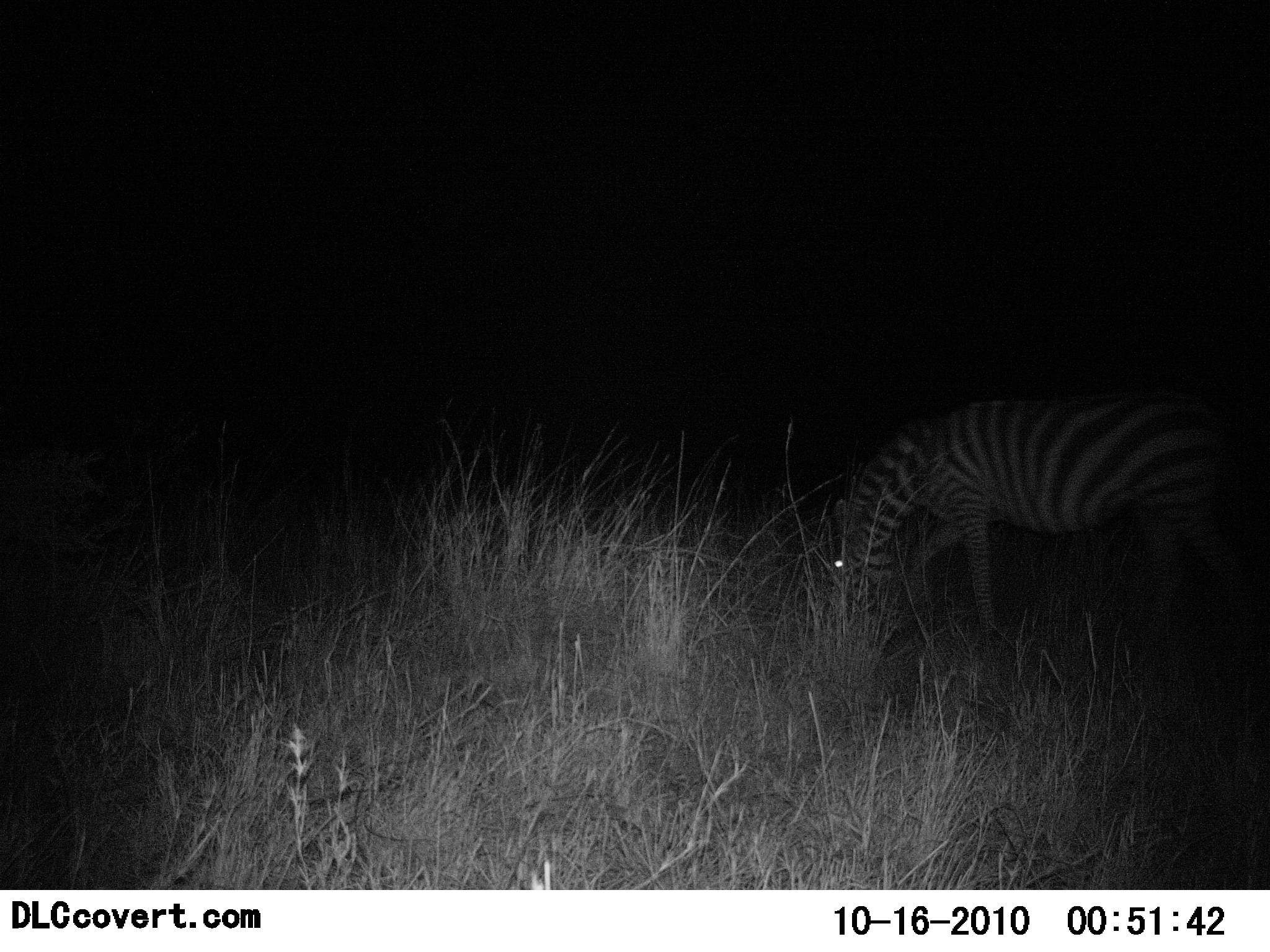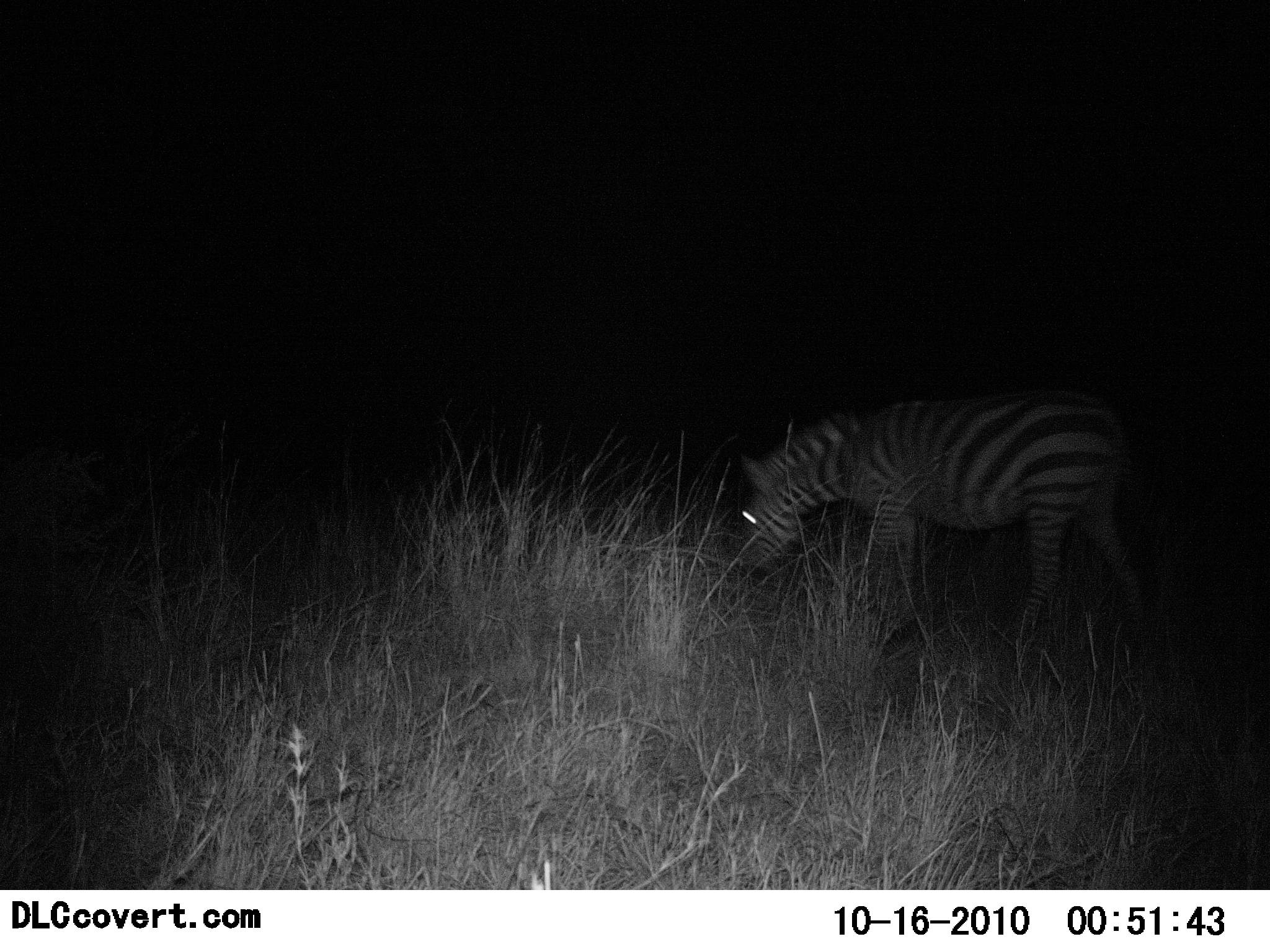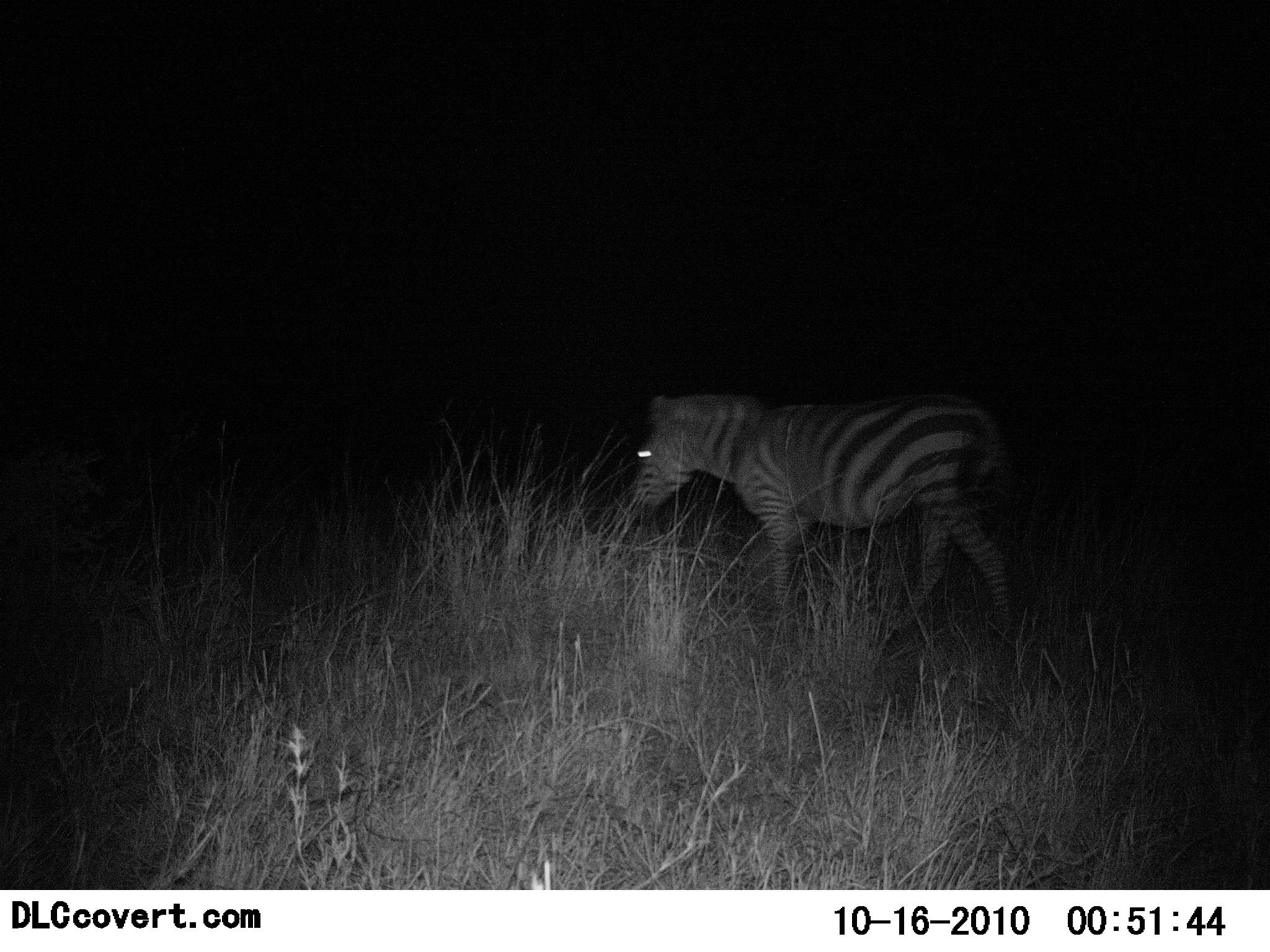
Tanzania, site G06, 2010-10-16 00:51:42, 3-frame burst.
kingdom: Animalia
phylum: Chordata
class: Mammalia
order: Perissodactyla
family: Equidae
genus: Equus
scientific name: Equus quagga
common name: plains zebra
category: zebra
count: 1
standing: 9%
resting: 0%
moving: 91%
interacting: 0%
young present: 0%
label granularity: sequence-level